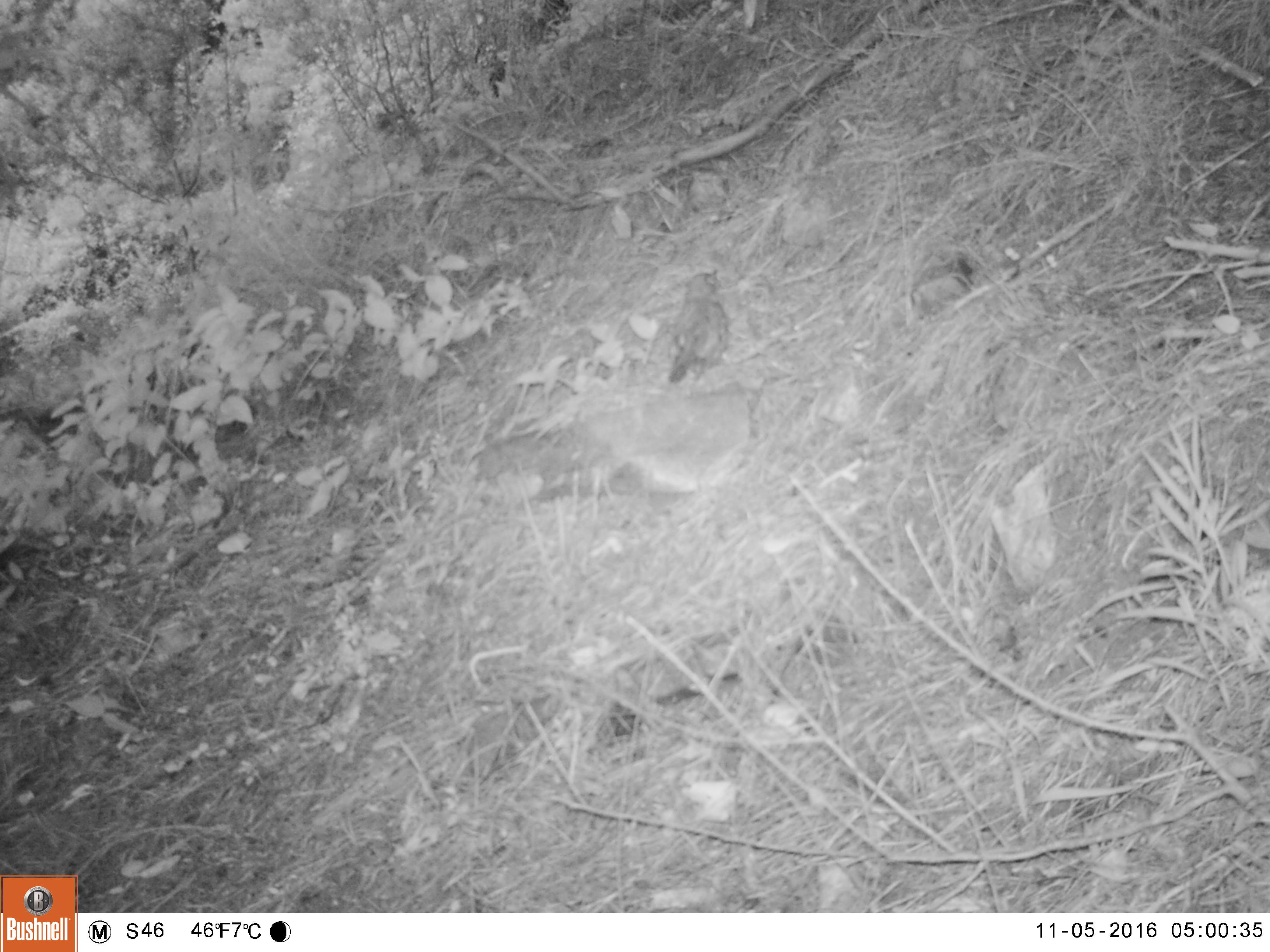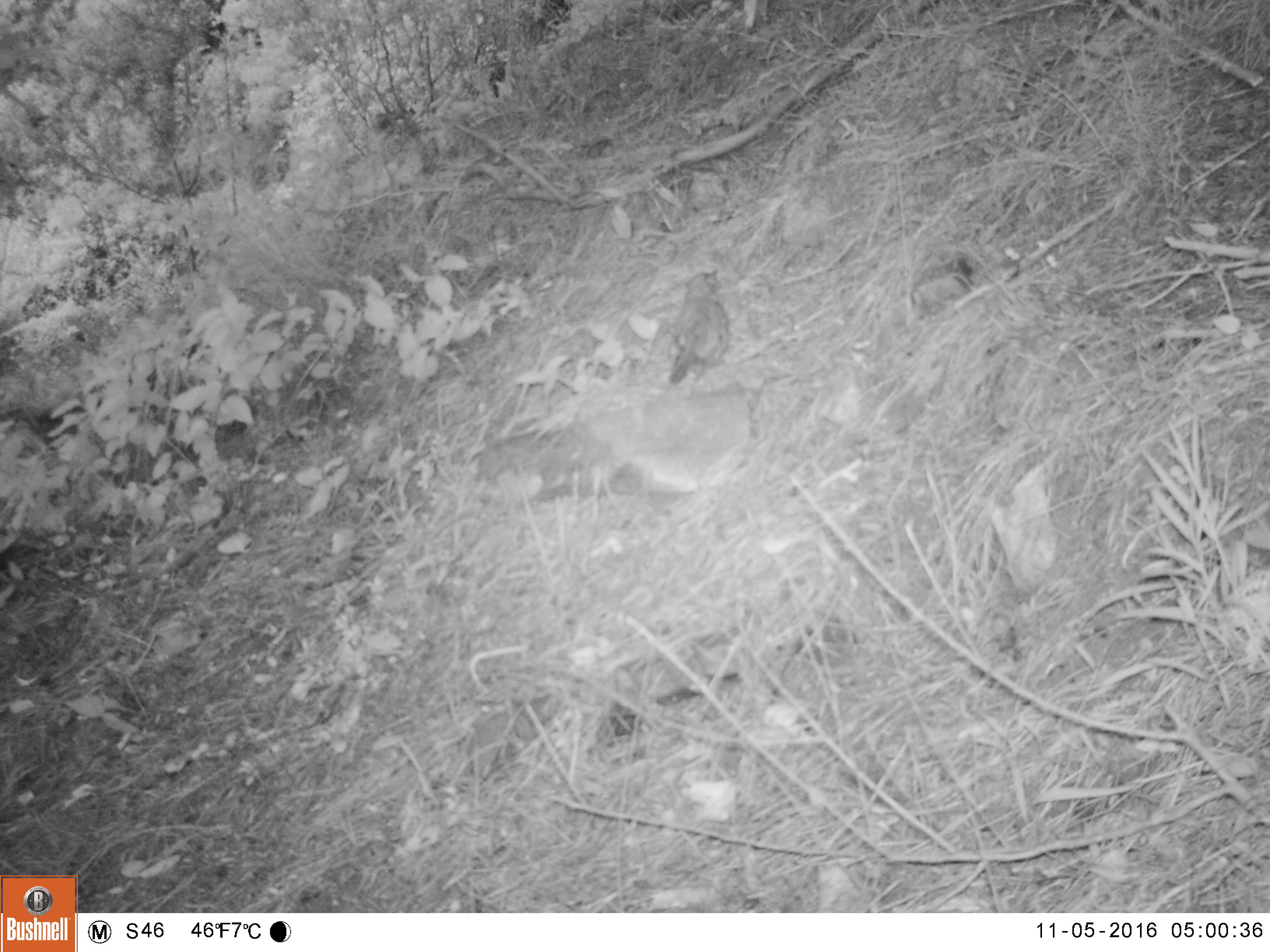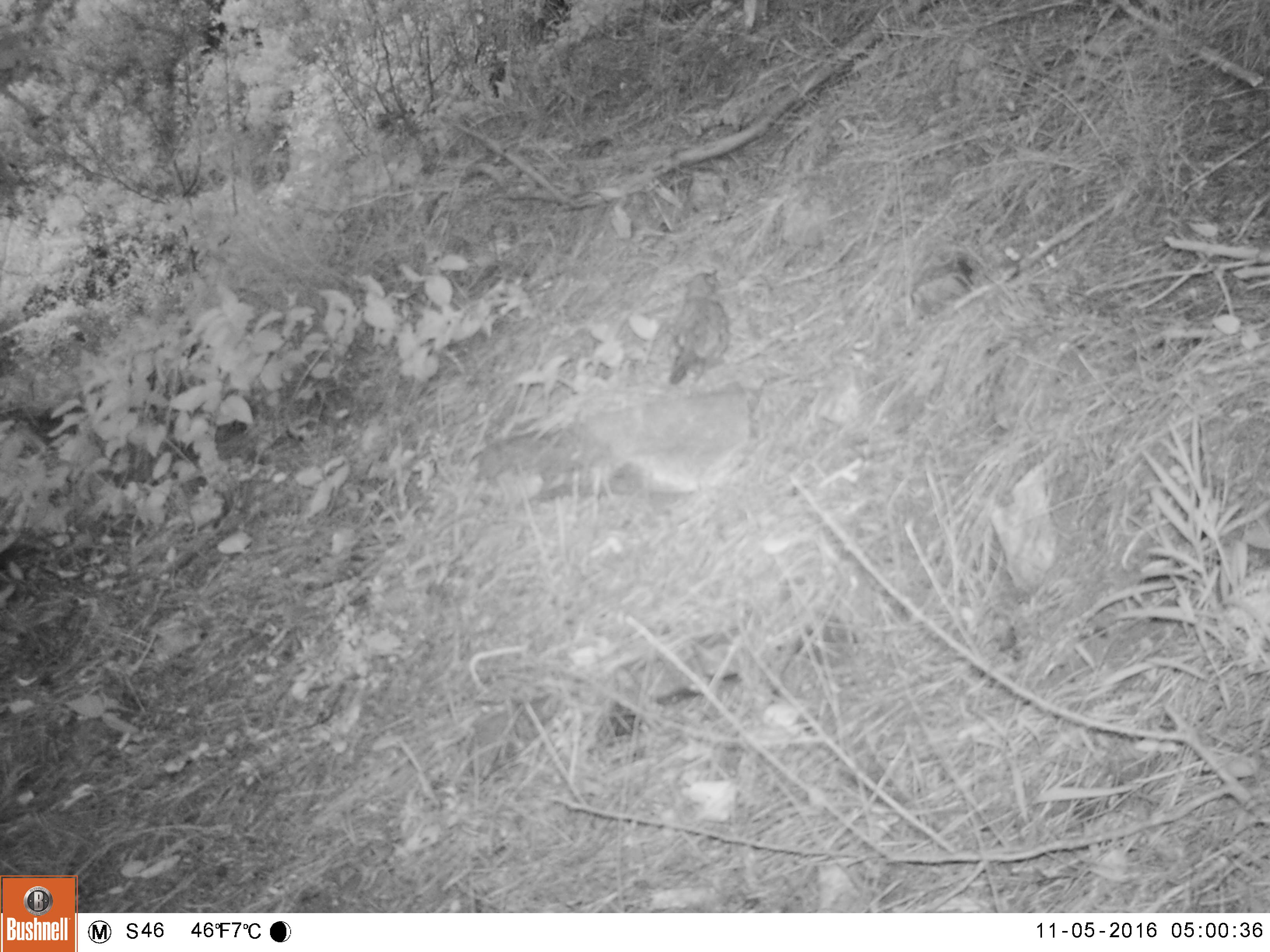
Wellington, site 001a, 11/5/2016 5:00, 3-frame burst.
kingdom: Animalia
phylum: Chordata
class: Aves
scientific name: Aves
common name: bird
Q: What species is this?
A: Bird (Aves).